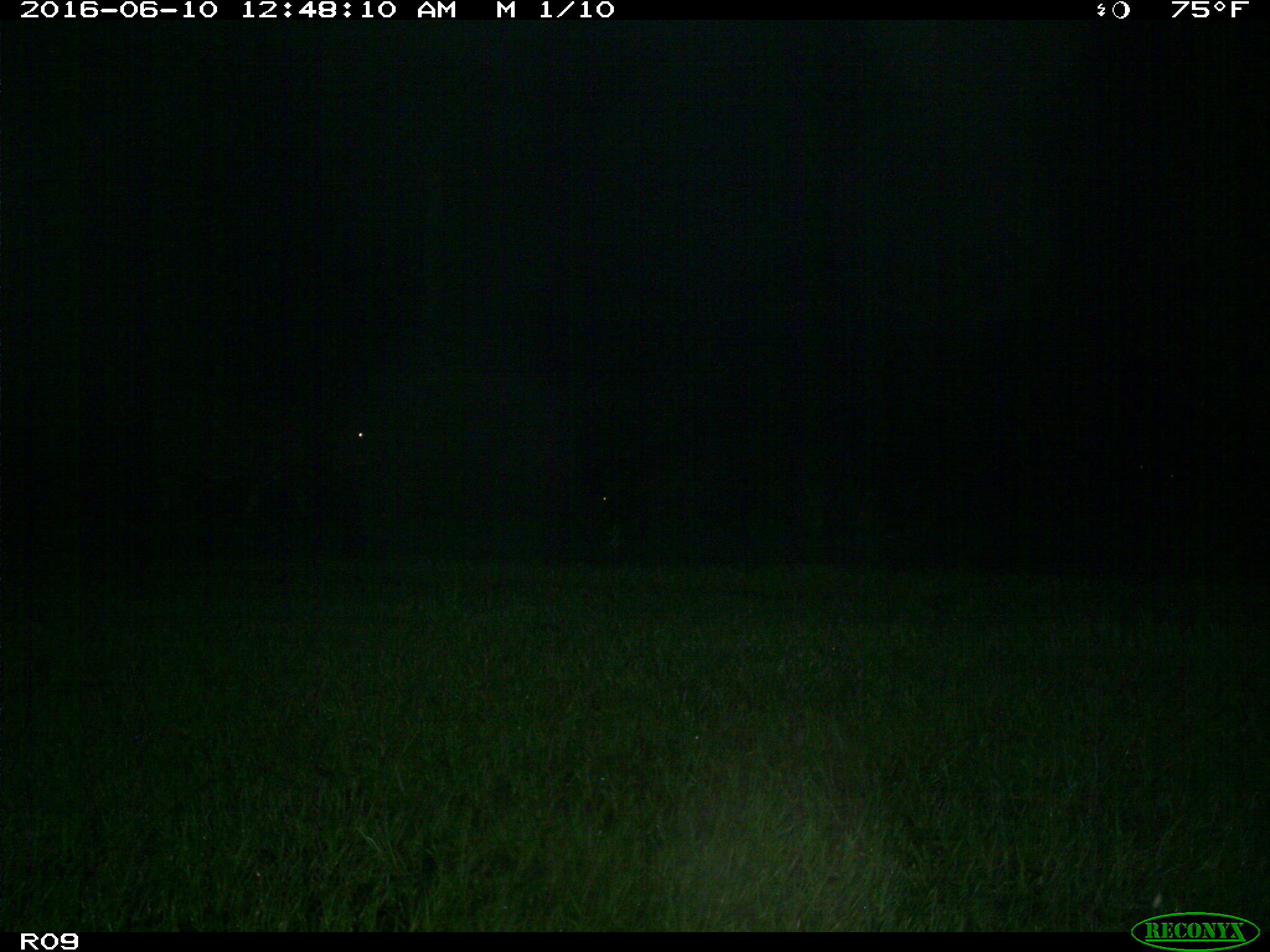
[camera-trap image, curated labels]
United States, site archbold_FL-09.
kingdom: Animalia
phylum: Chordata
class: Mammalia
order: Artiodactyla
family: Bovidae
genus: Bos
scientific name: Bos taurus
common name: domestic cow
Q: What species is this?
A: Bos taurus (domestic cow).